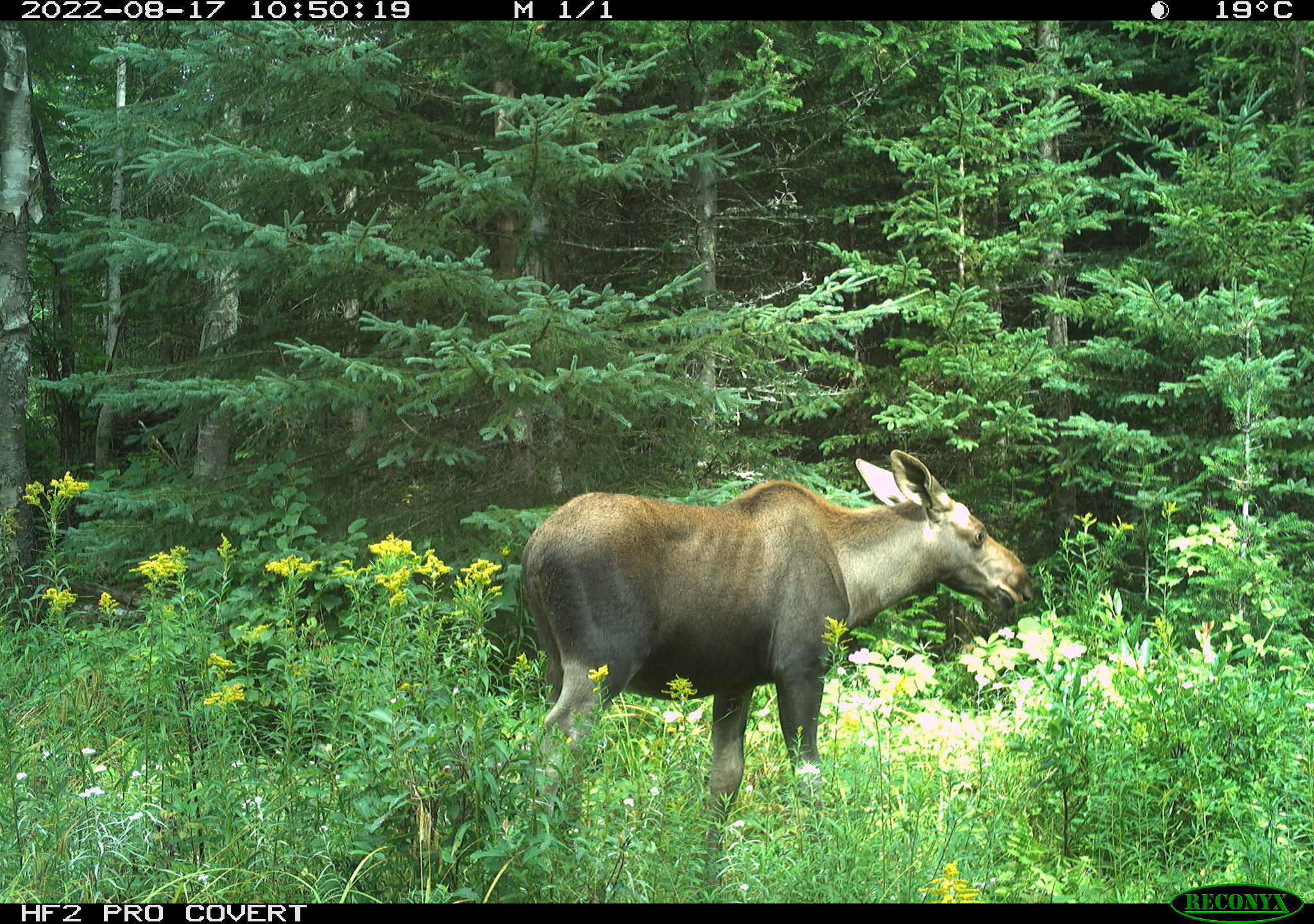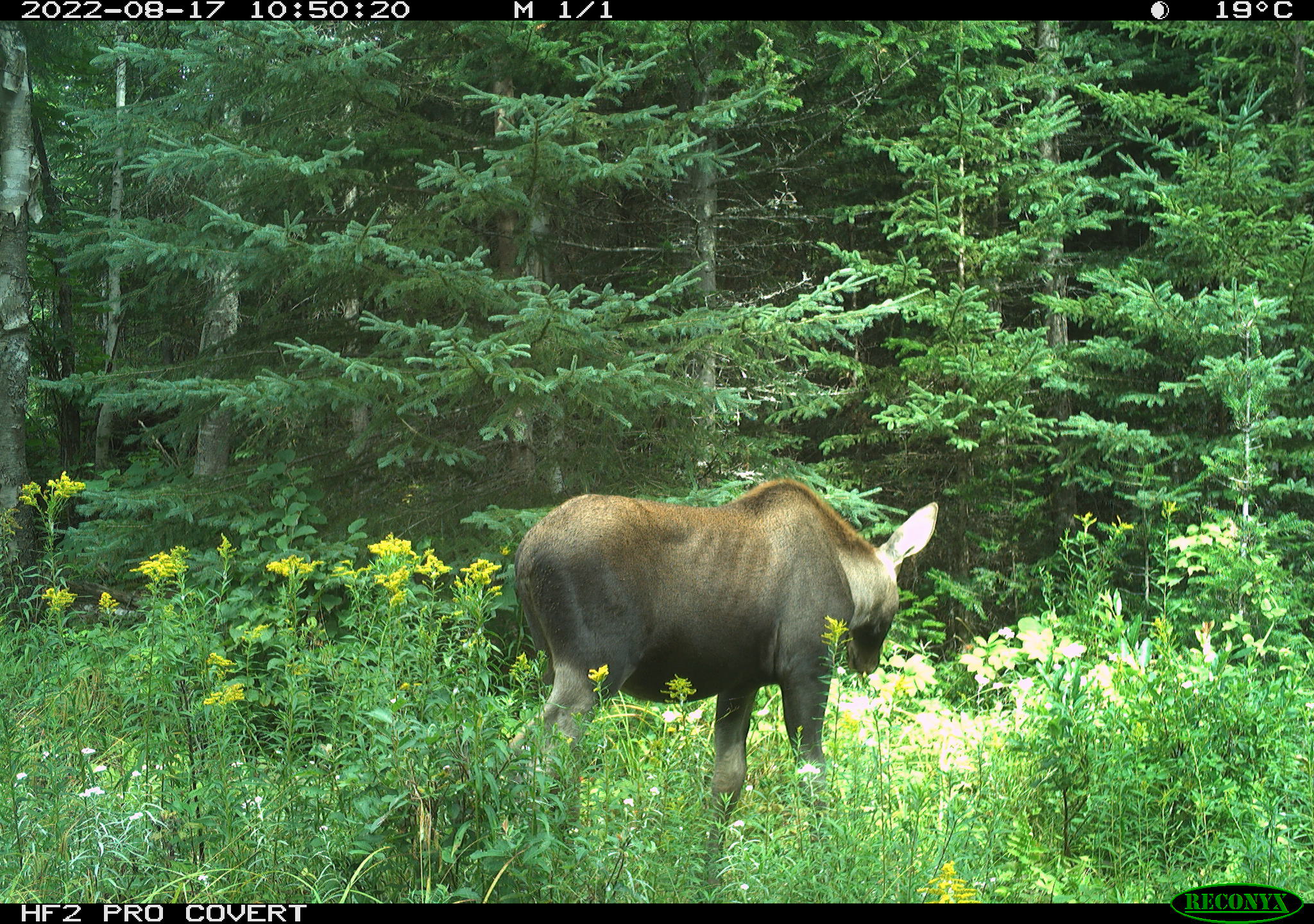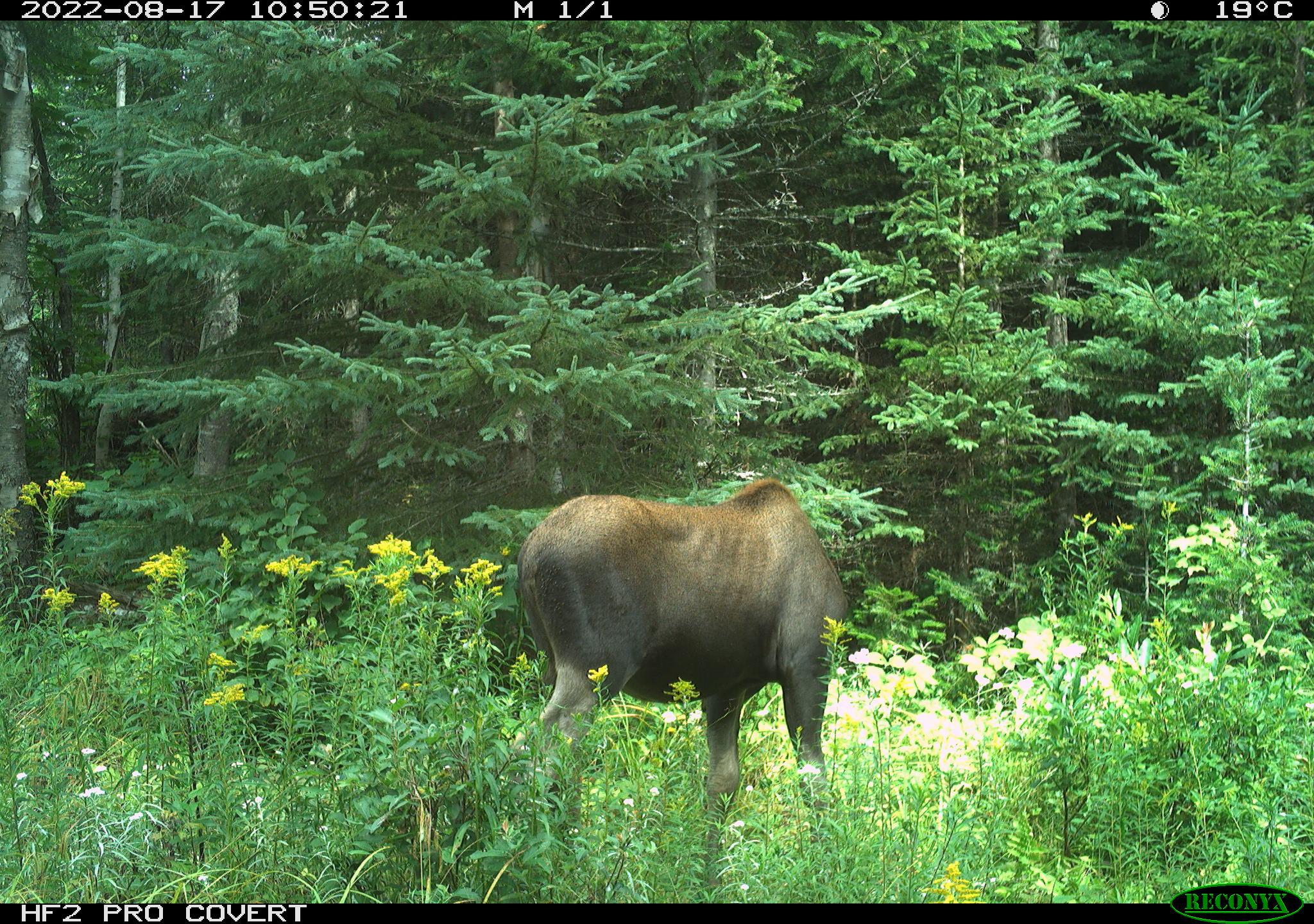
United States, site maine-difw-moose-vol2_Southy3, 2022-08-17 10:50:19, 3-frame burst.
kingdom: Animalia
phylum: Chordata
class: Mammalia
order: Artiodactyla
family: Cervidae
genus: Alces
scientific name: Alces alces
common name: moose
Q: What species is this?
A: Moose (Alces alces).